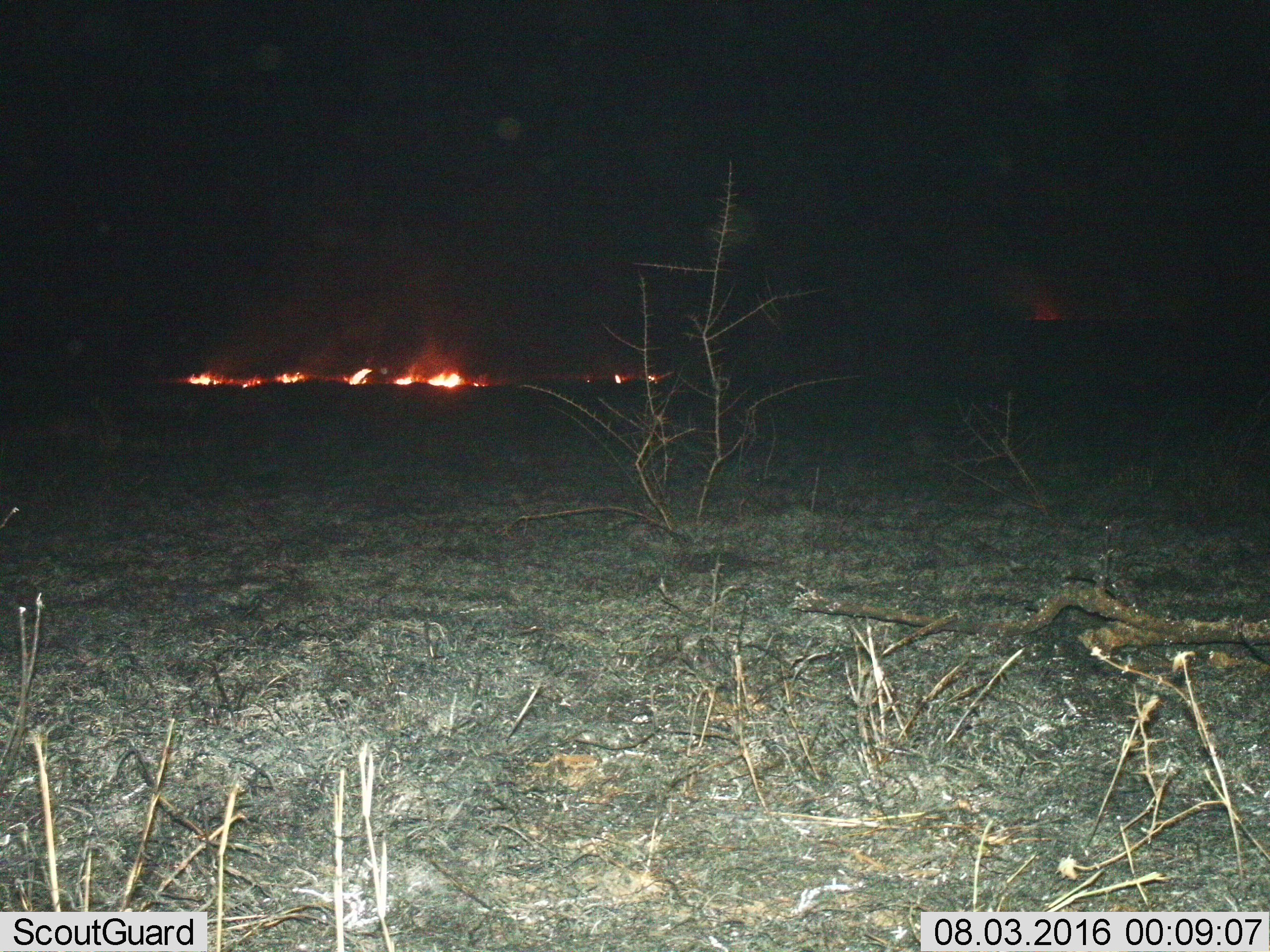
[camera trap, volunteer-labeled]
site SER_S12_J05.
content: unidentified animal